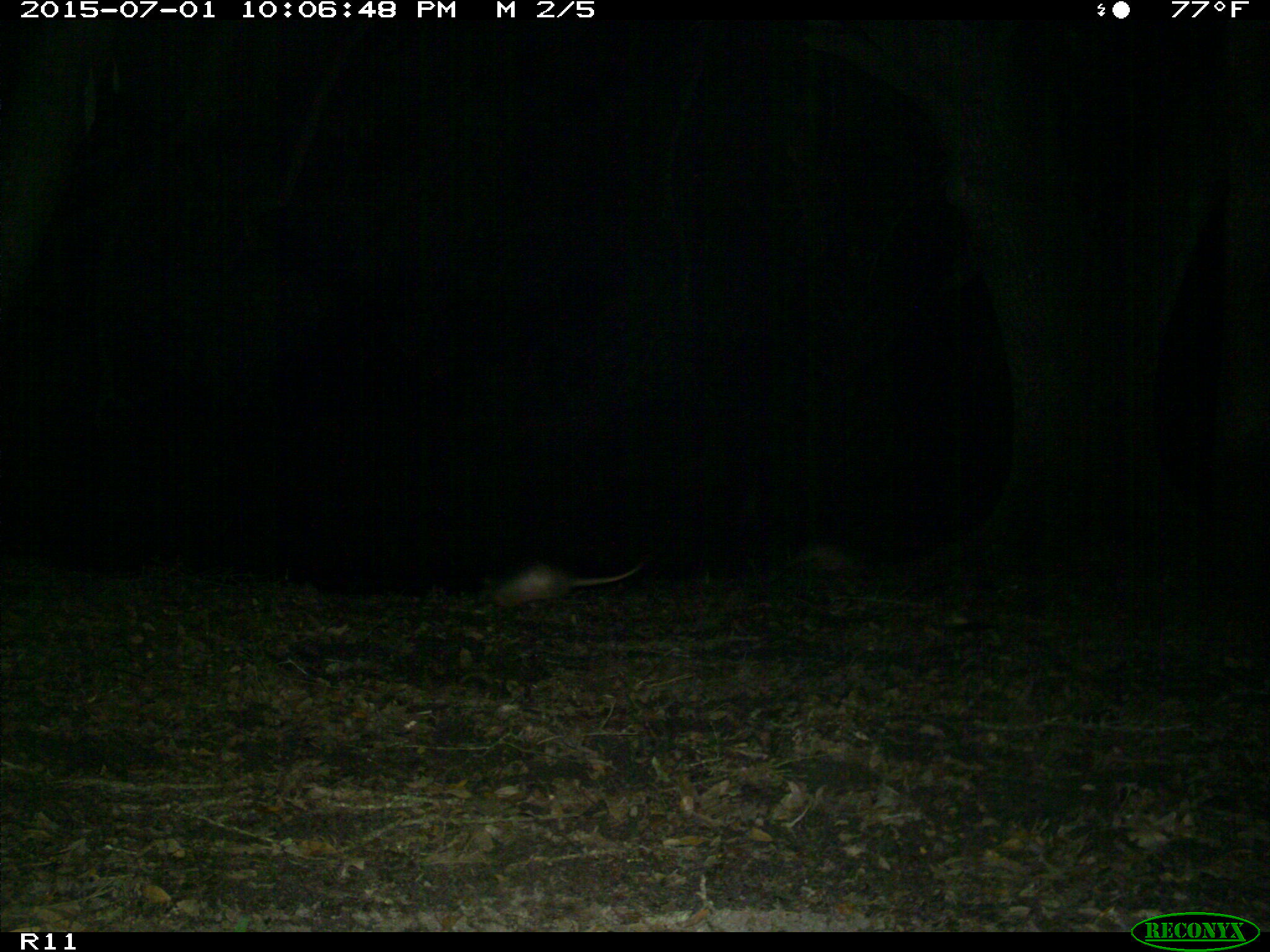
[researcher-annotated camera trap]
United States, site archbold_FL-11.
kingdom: Animalia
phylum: Chordata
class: Mammalia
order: Cingulata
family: Dasypodidae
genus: Dasypus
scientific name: Dasypus novemcinctus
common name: nine-banded armadillo